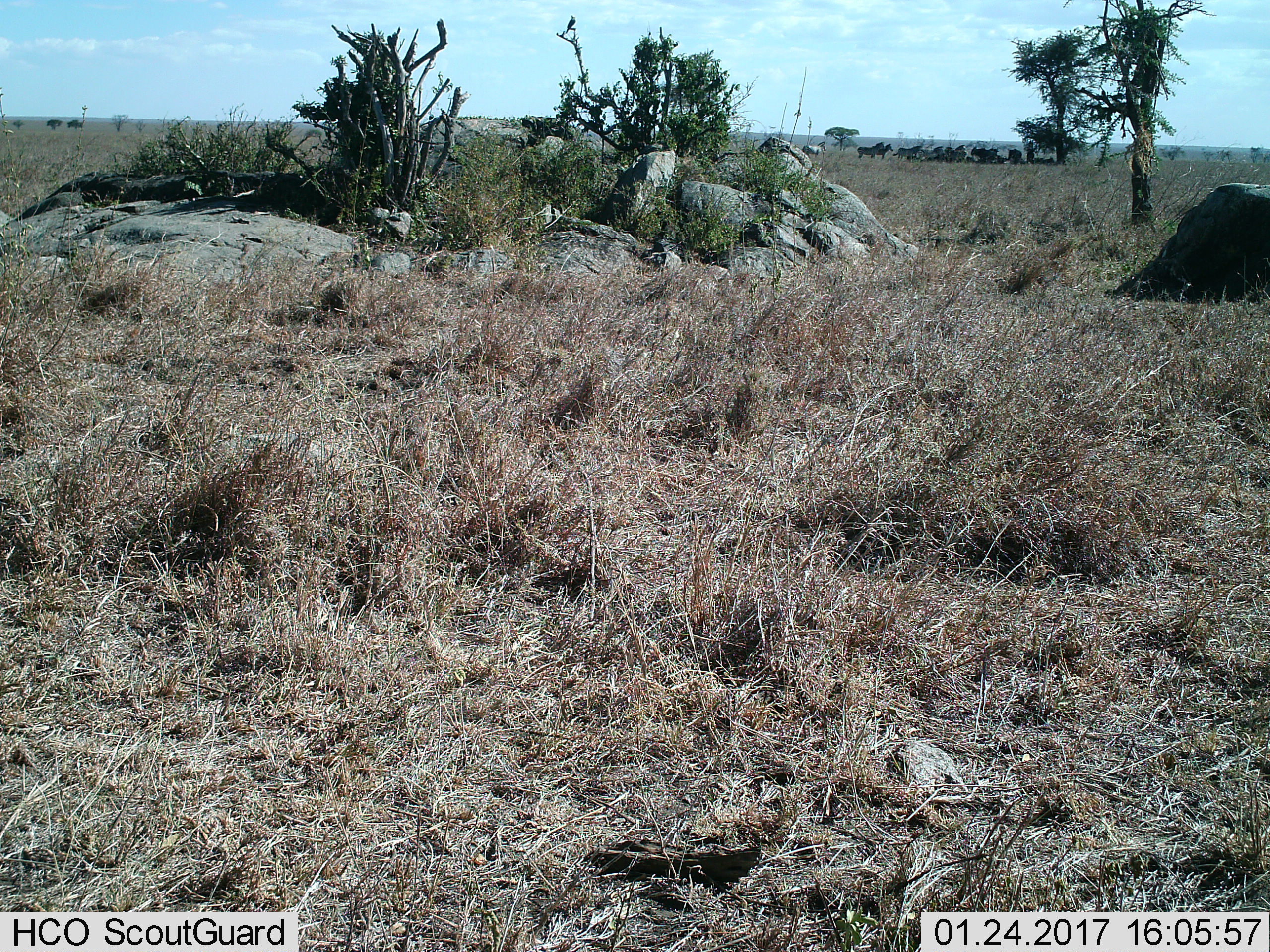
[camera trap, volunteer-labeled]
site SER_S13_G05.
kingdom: Animalia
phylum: Chordata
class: Mammalia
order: Perissodactyla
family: Equidae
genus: Equus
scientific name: Equus quagga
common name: plains zebra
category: zebraplains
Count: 11-50.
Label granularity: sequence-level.